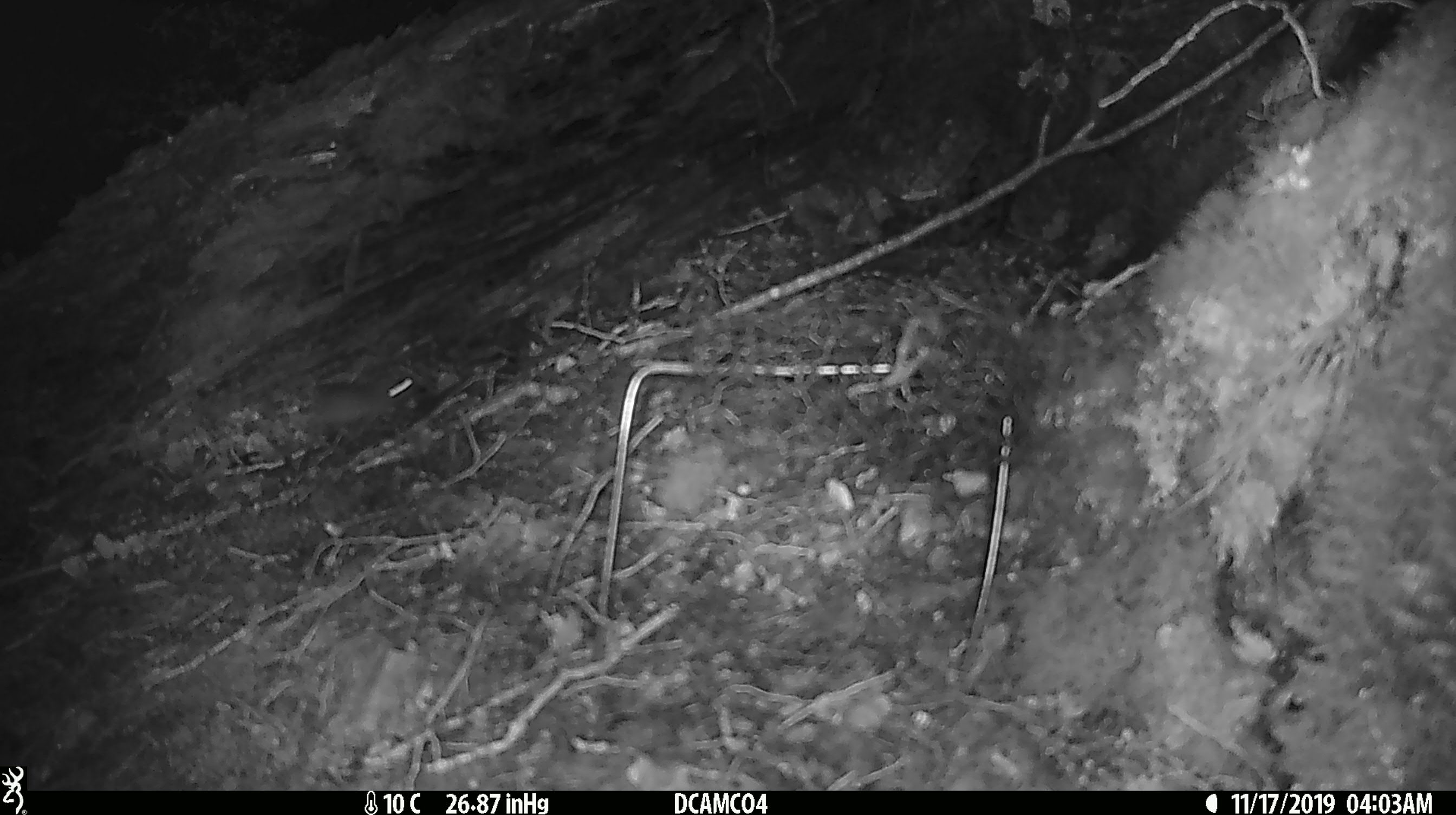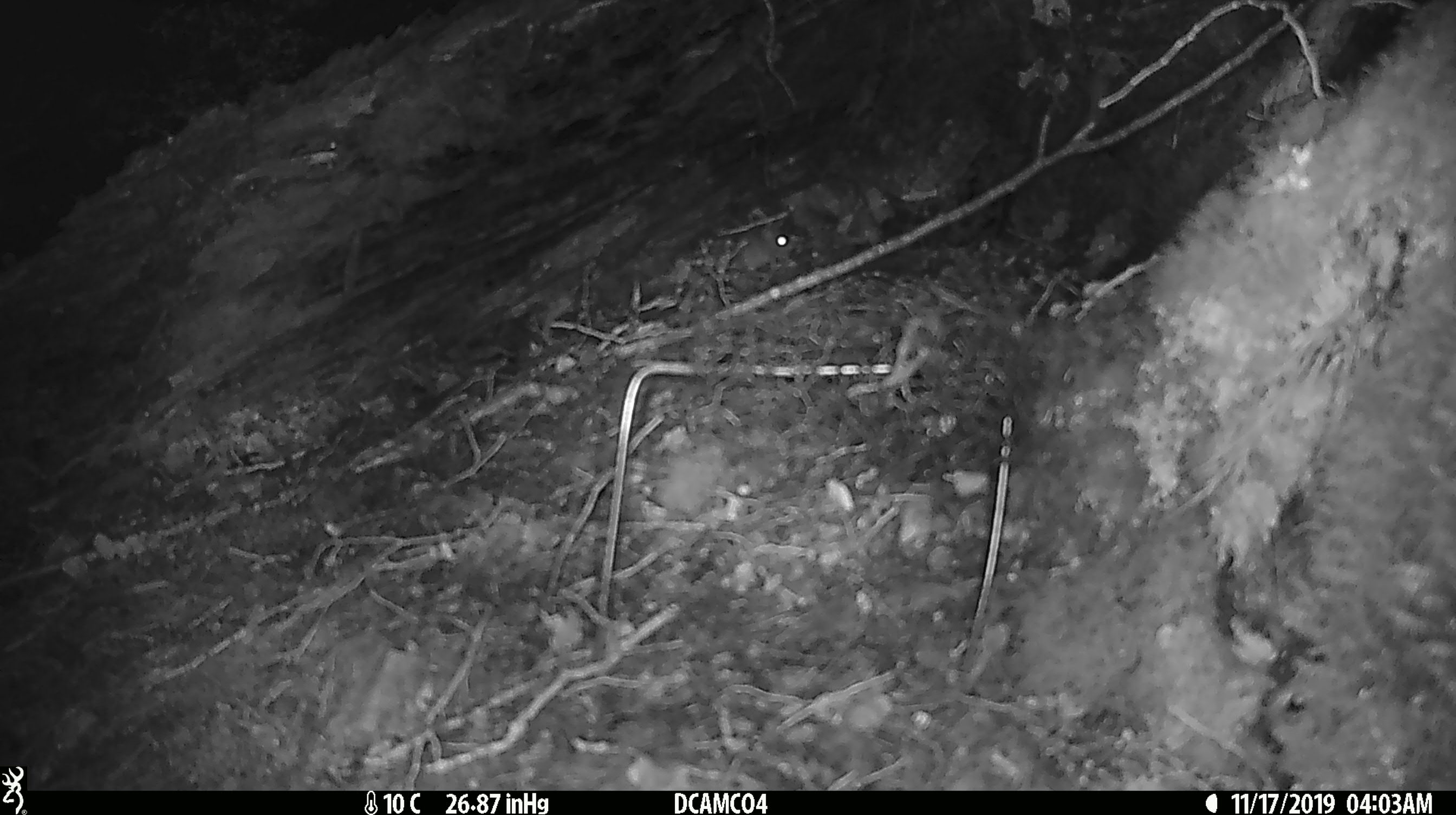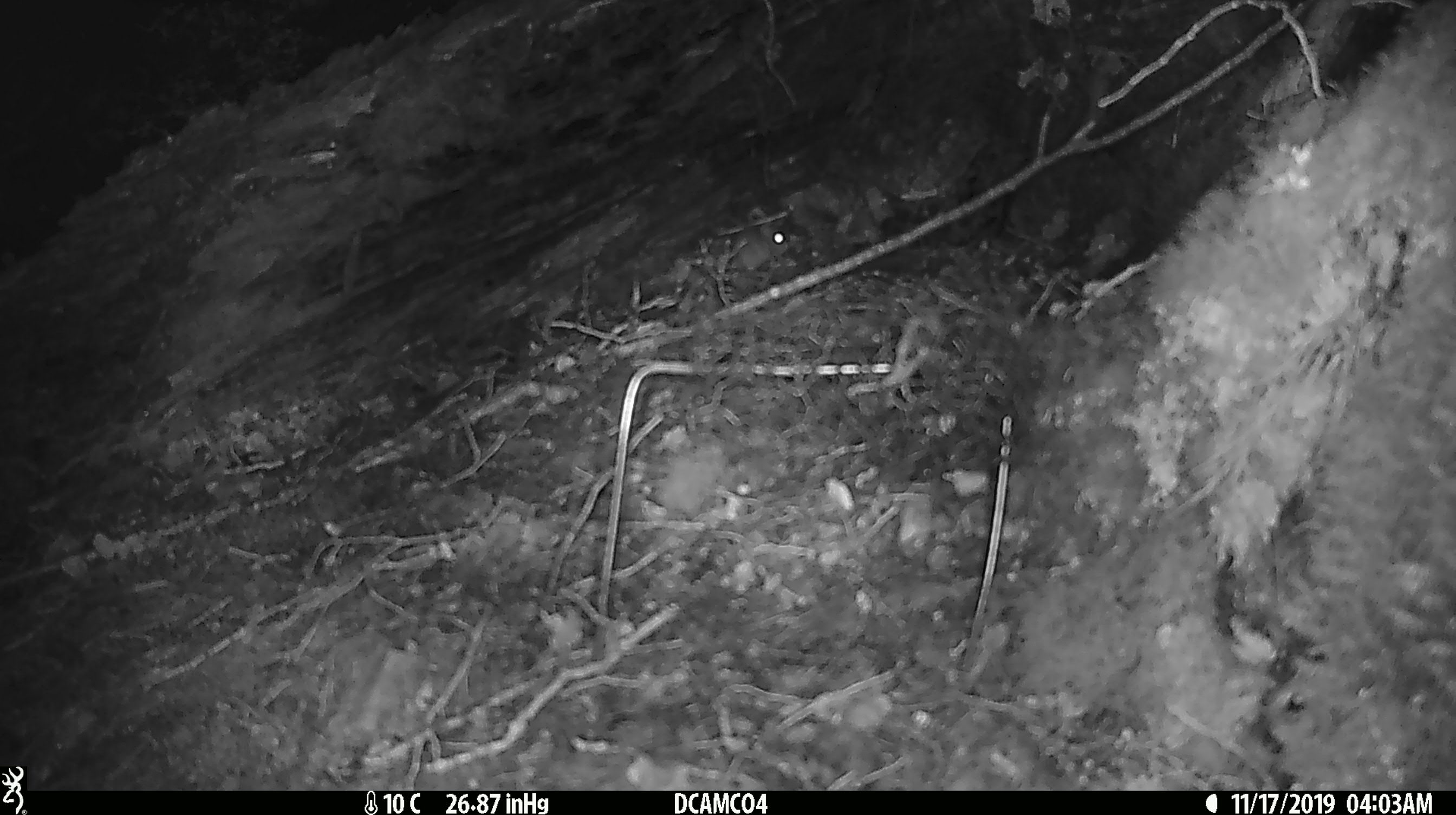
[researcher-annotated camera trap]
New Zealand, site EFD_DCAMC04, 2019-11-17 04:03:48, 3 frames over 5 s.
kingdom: Animalia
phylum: Chordata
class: Mammalia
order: Rodentia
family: Muridae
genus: Mus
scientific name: Mus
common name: mouse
Mouse (Mus).